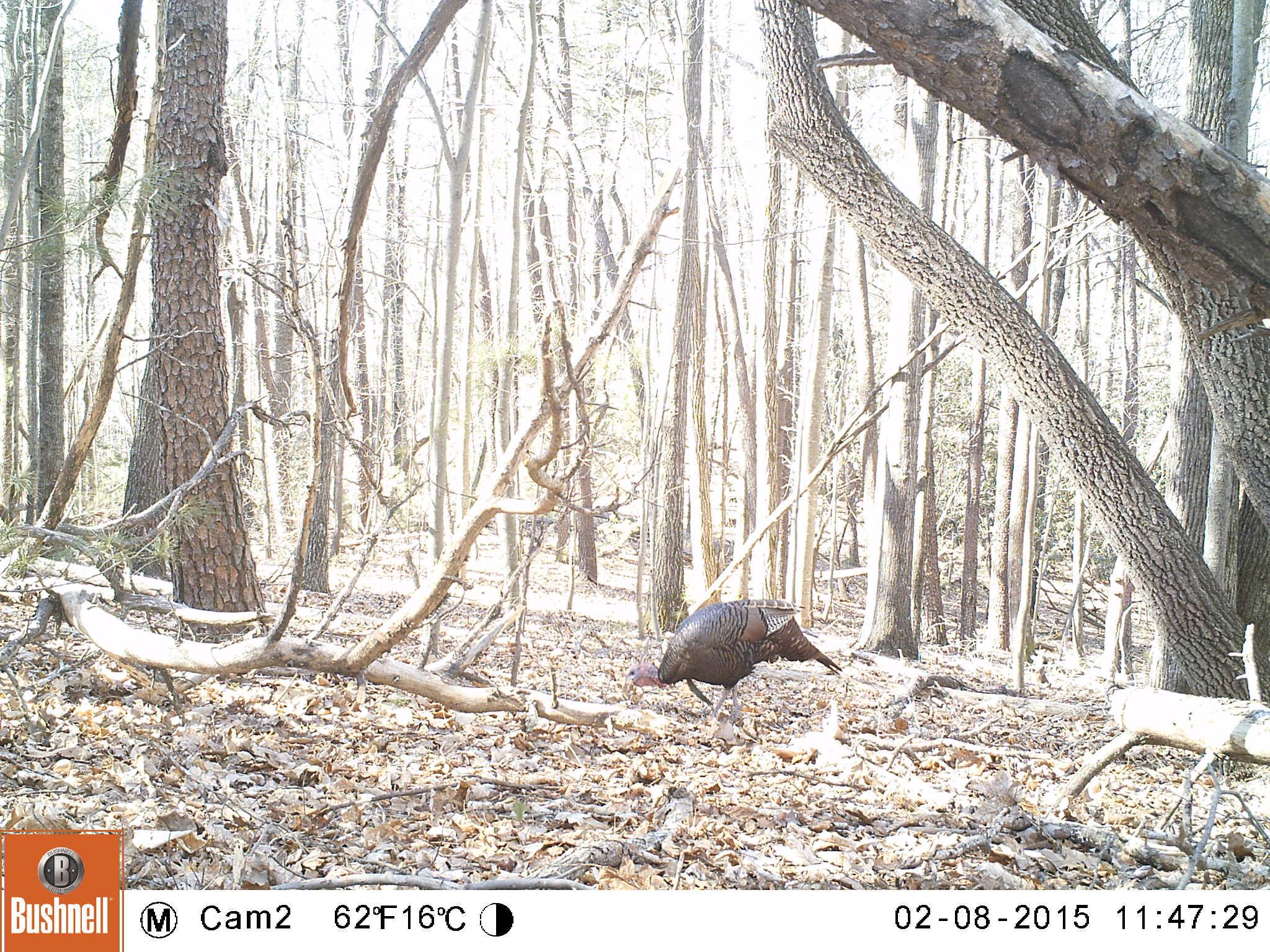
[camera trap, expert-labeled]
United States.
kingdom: Animalia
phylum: Chordata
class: Aves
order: Galliformes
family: Phasianidae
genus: Meleagris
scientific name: Meleagris gallopavo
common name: wild turkey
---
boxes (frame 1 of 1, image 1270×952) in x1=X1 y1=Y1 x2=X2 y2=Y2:
Wild Turkey: x1=617 y1=589 x2=848 y2=716